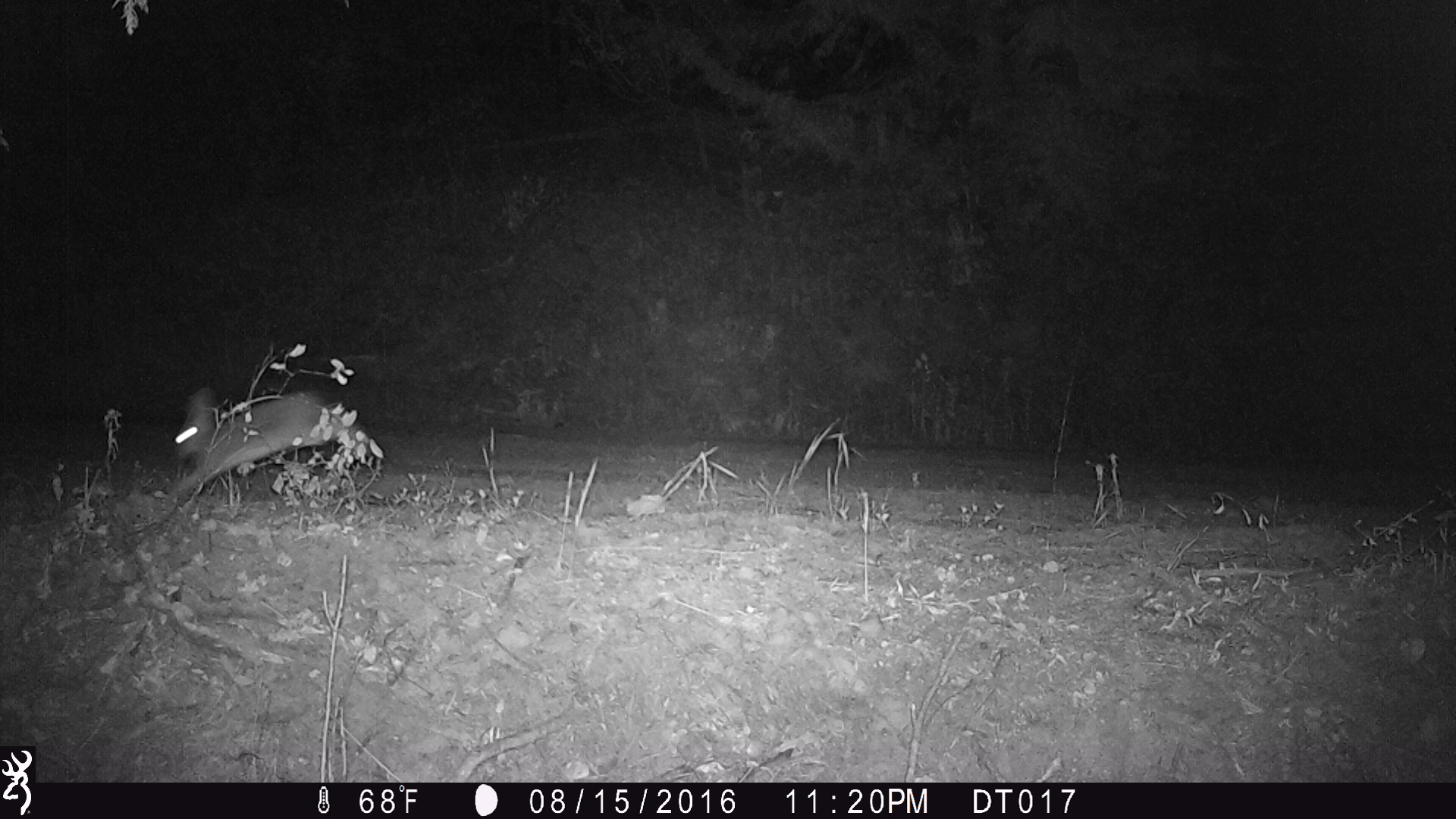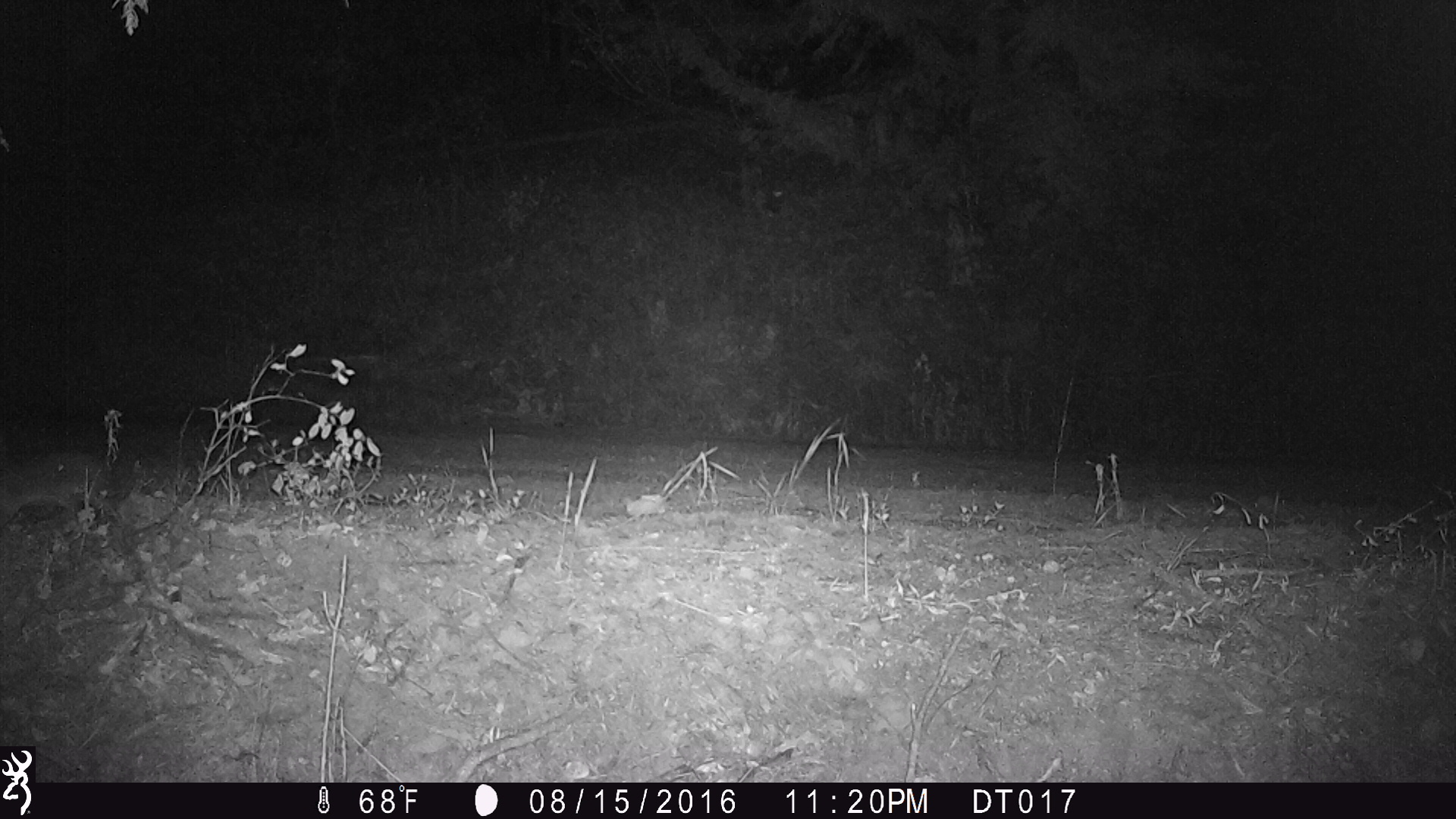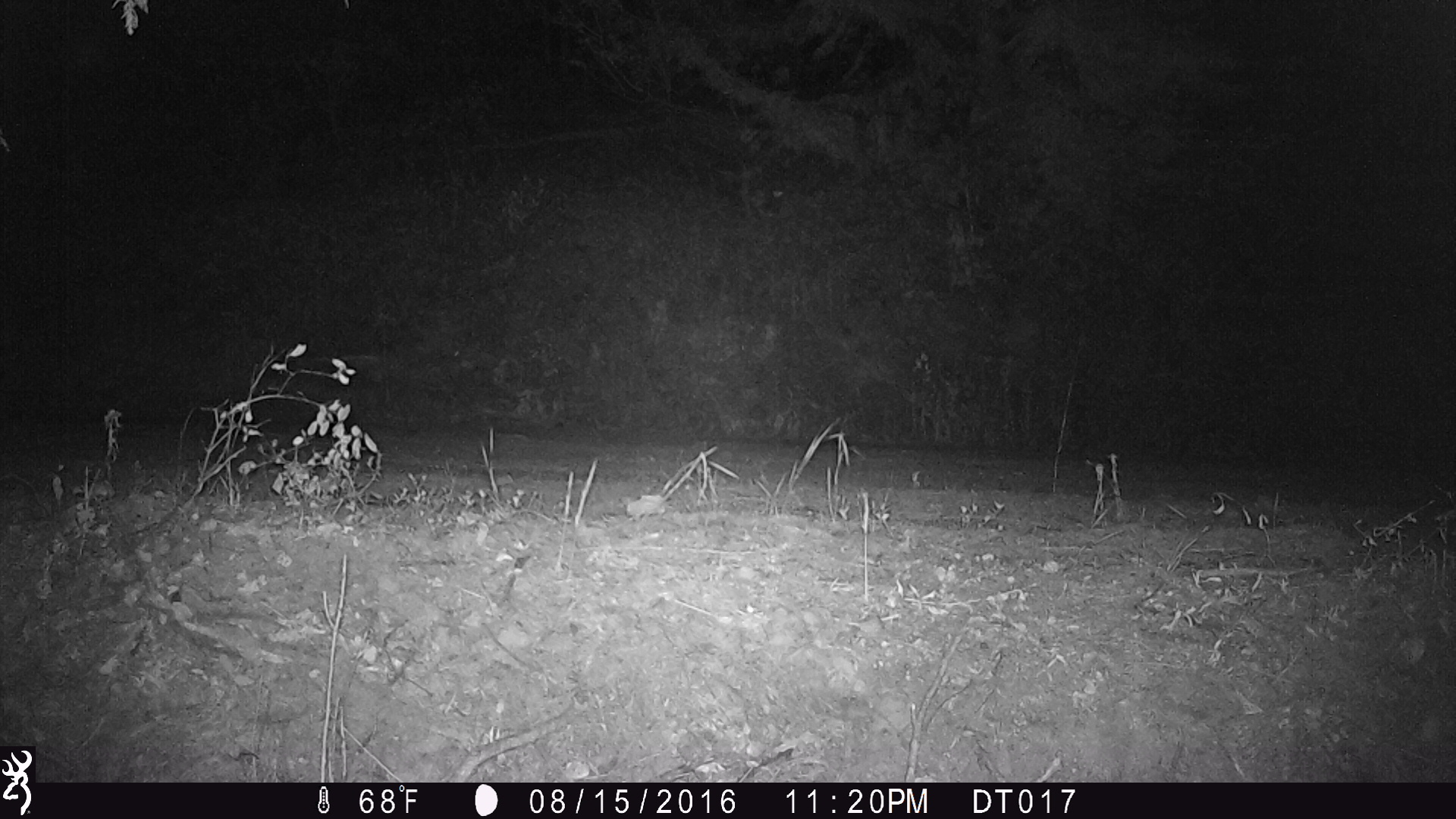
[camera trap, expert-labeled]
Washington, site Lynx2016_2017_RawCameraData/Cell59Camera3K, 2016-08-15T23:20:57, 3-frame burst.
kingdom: Animalia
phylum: Chordata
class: Mammalia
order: Lagomorpha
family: Leporidae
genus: Lepus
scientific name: Lepus americanus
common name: snowshoe hare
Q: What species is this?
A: Lepus americanus (snowshoe hare).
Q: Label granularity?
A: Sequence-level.